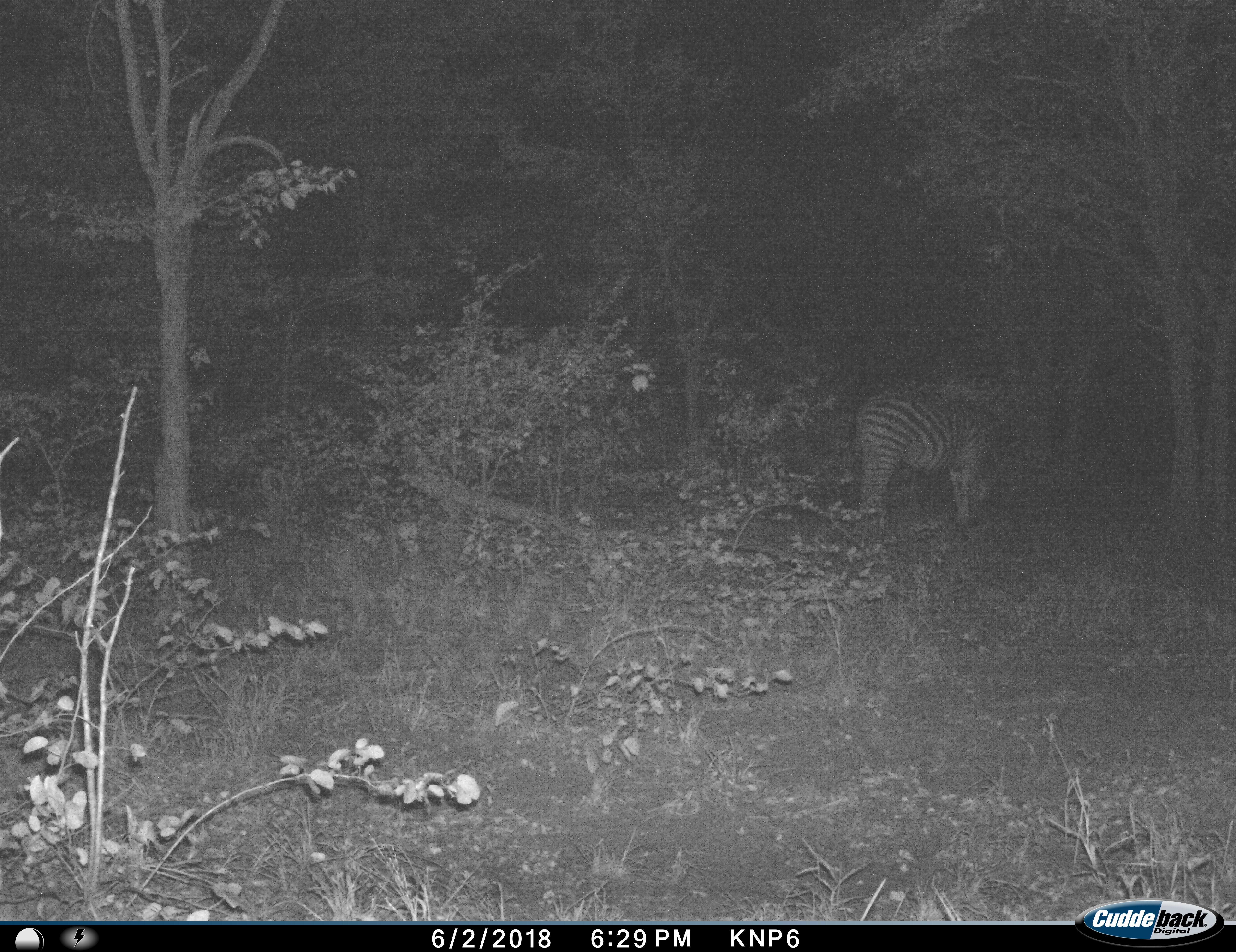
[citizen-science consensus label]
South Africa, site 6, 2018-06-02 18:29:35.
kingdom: Animalia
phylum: Chordata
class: Mammalia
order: Perissodactyla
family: Equidae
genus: Equus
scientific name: Equus quagga burchellii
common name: burchell's zebra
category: zebraburchells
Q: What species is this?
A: Zebraburchells (burchell's zebra) (Equus quagga burchellii).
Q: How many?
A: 1.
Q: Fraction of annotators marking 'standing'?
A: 50%.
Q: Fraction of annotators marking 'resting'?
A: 0%.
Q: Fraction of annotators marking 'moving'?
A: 20%.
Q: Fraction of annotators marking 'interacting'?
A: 0%.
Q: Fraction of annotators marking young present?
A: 0%.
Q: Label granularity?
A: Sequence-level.